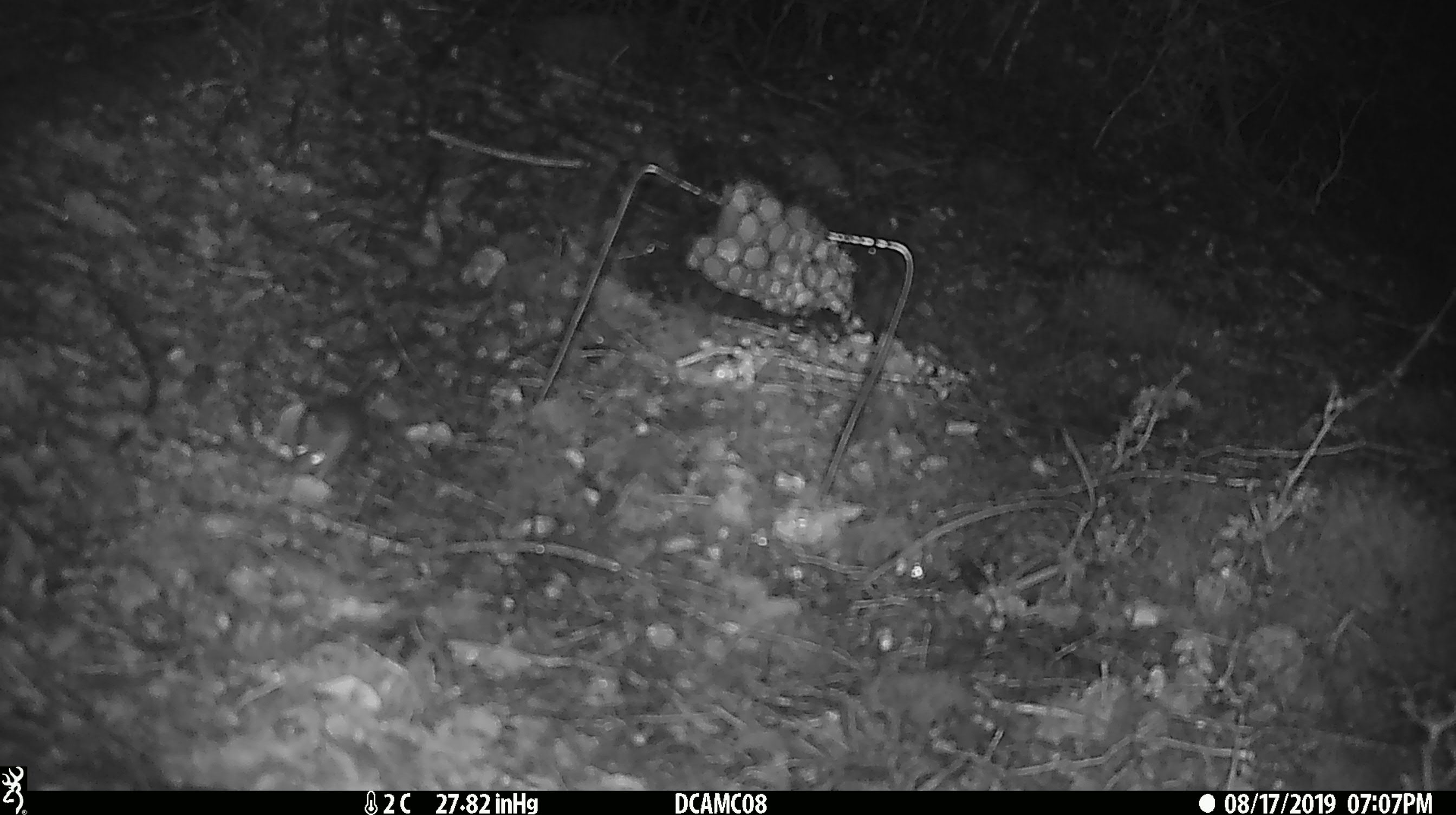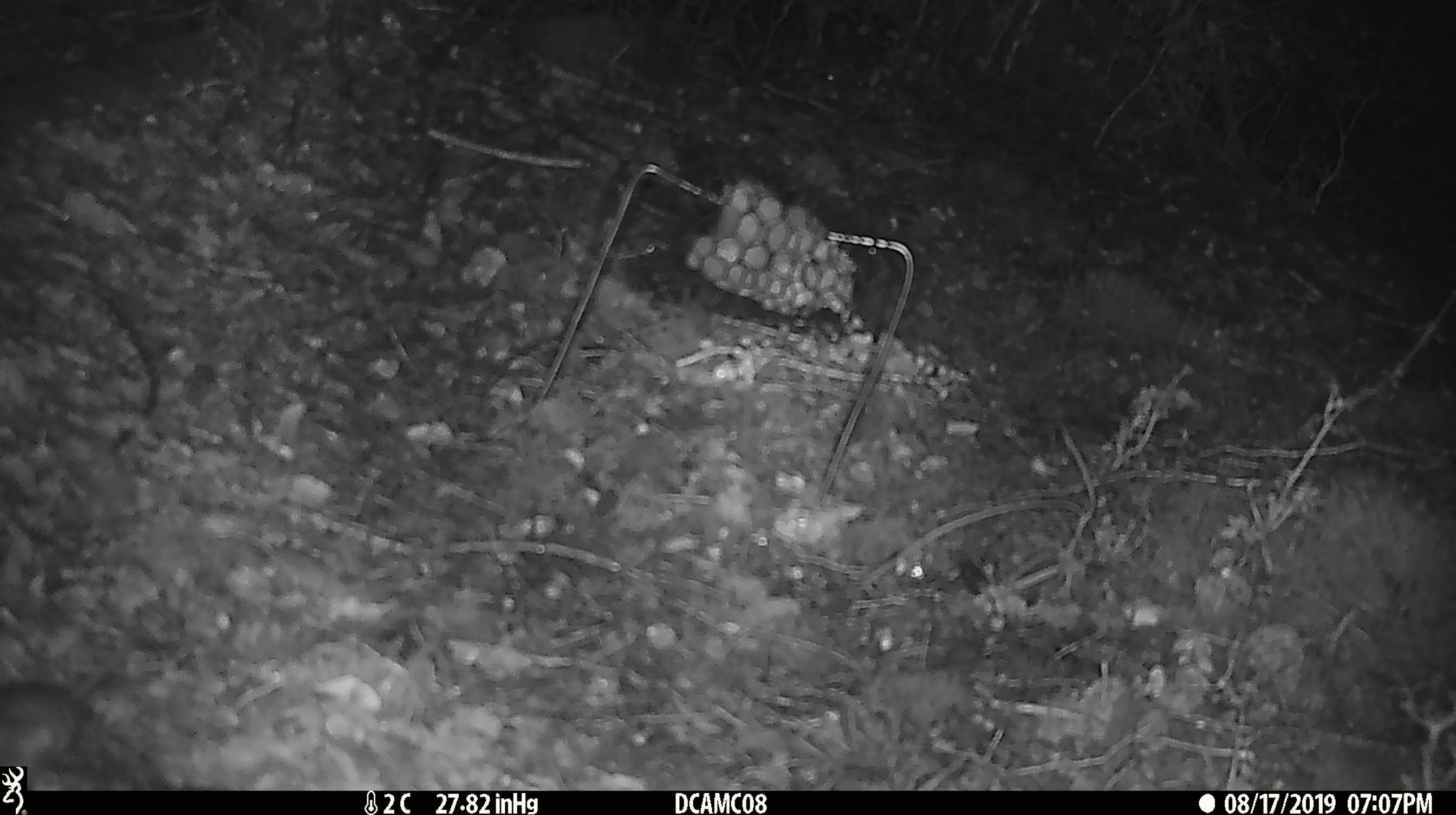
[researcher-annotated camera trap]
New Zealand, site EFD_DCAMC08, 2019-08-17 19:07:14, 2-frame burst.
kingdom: Animalia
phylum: Chordata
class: Mammalia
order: Rodentia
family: Muridae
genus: Mus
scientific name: Mus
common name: mouse